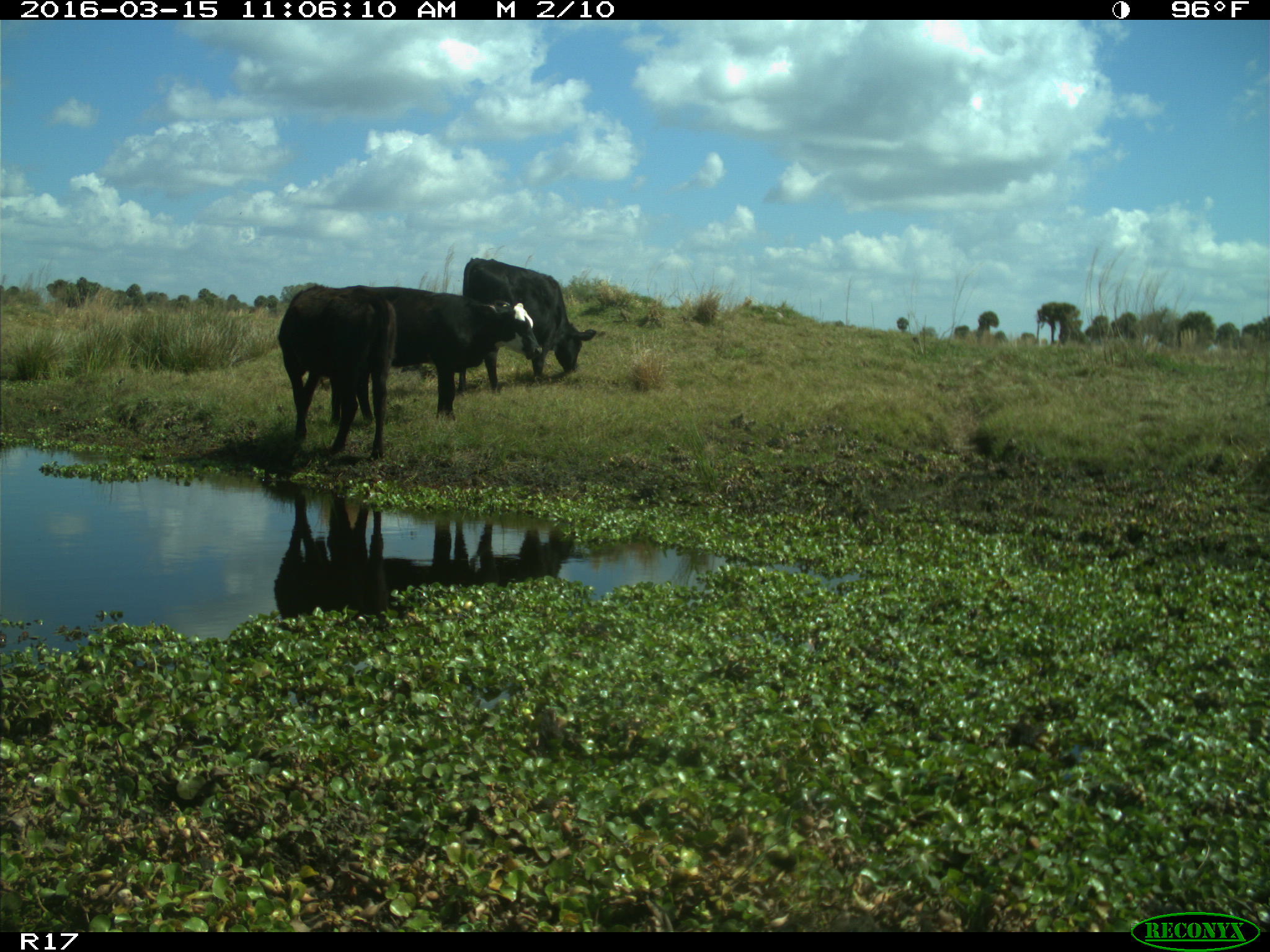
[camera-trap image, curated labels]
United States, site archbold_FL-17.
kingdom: Animalia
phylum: Chordata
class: Mammalia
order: Artiodactyla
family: Bovidae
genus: Bos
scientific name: Bos taurus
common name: domestic cow